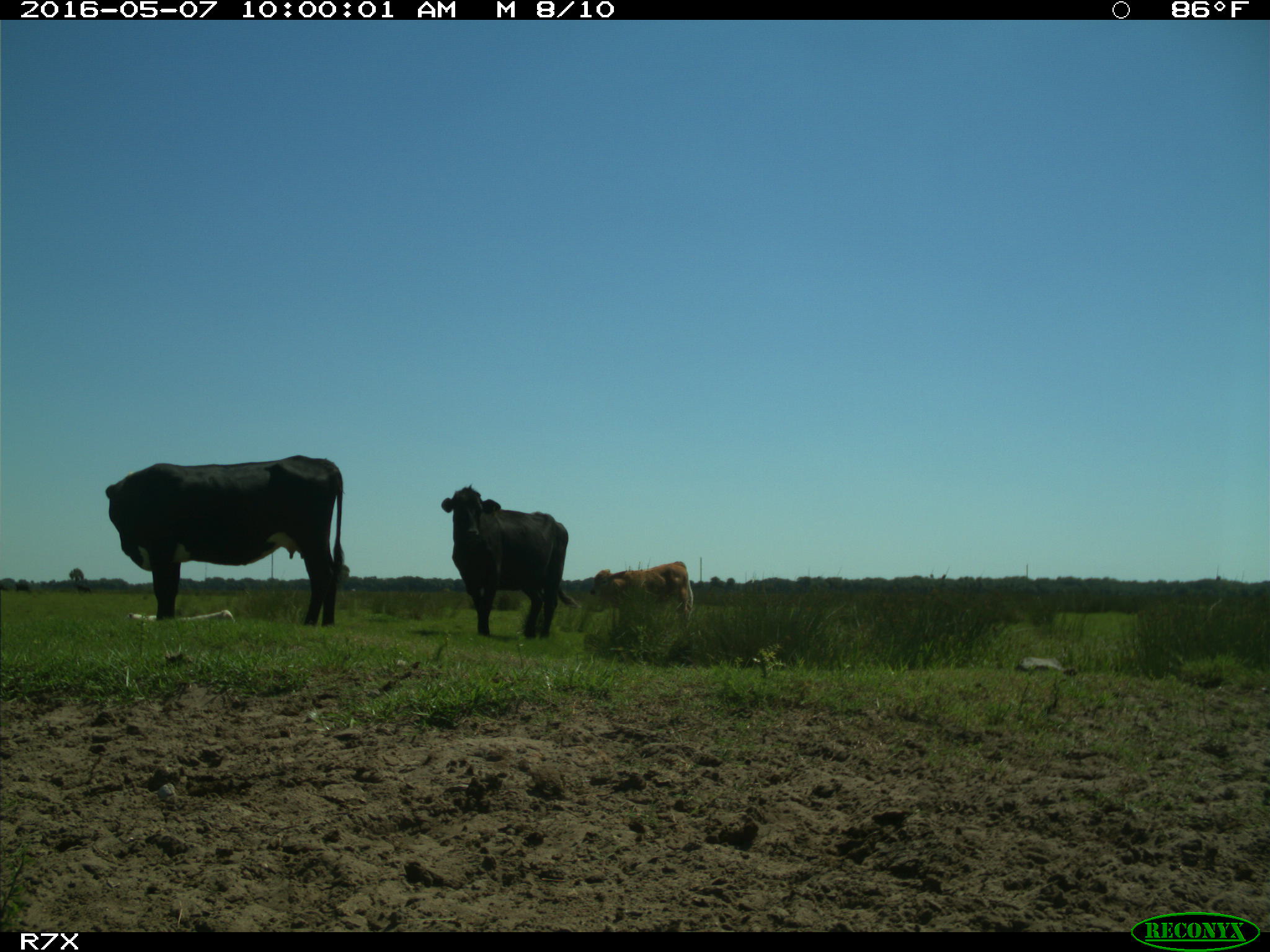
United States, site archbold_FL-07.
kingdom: Animalia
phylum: Chordata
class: Mammalia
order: Artiodactyla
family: Bovidae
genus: Bos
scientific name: Bos taurus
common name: domestic cow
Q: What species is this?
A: Bos taurus (domestic cow).